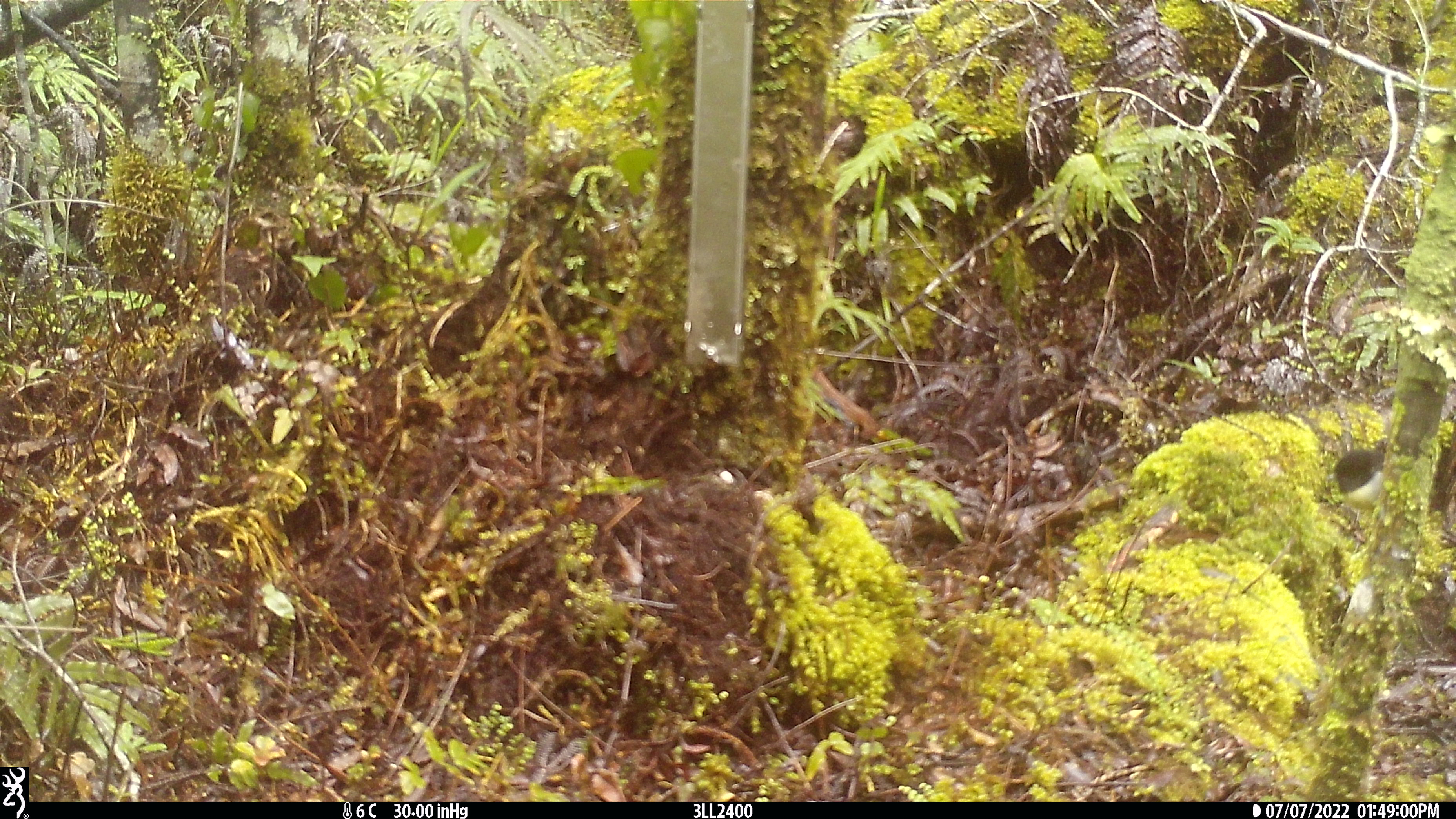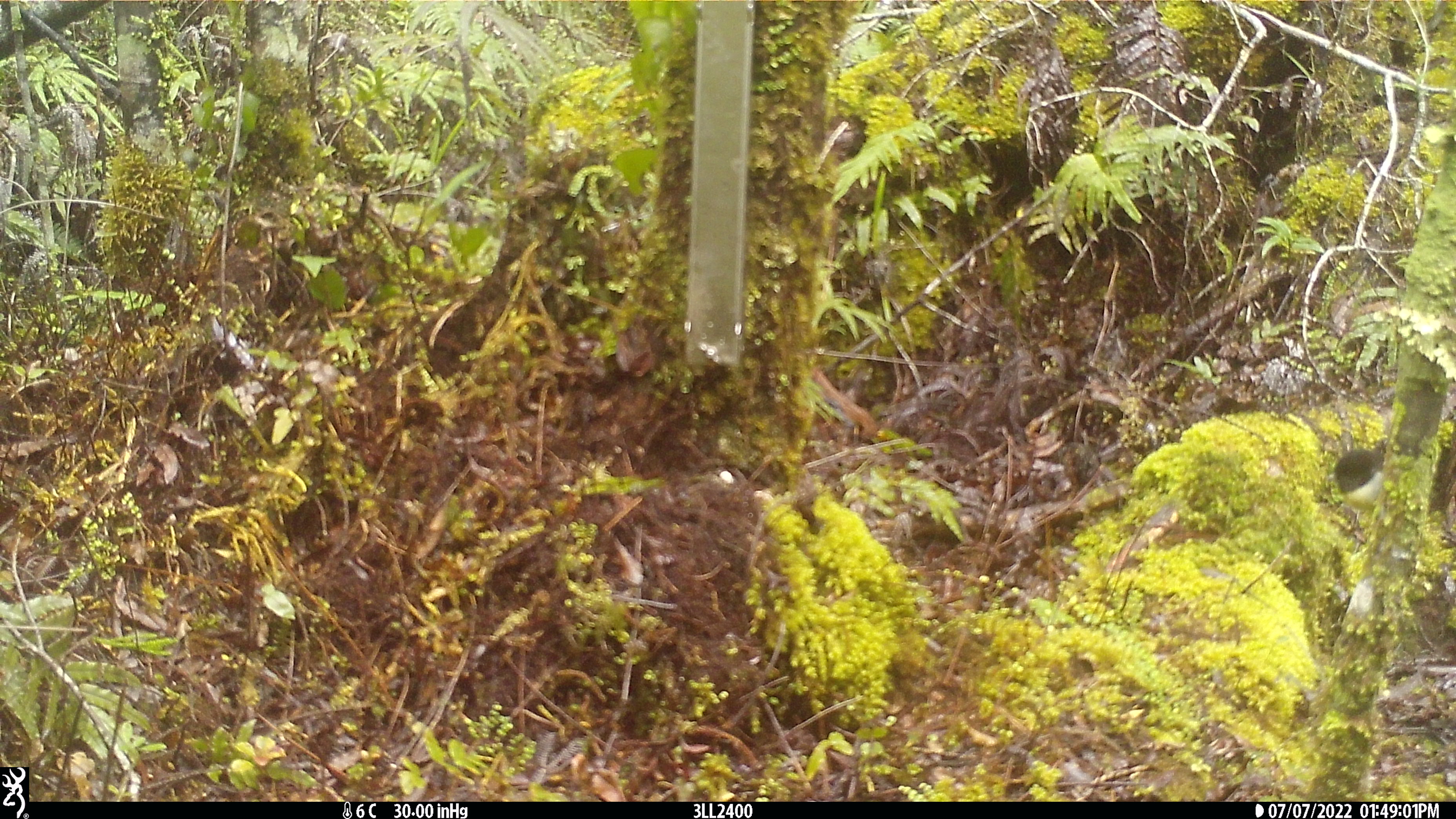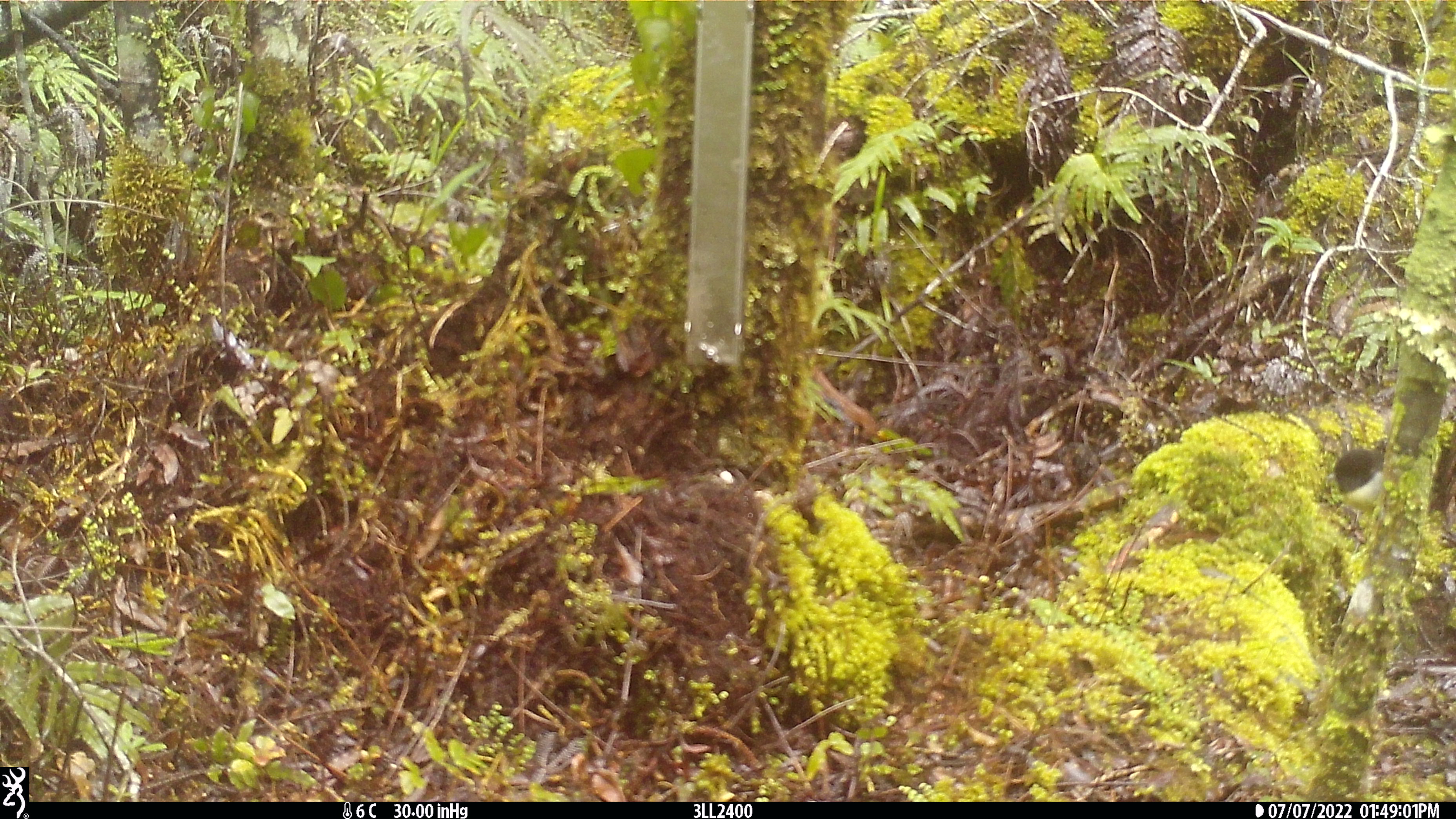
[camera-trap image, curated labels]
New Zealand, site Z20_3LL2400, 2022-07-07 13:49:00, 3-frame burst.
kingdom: Animalia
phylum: Chordata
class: Aves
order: Passeriformes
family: Petroicidae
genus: Petroica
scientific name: Petroica macrocephala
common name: tomtit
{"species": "tomtit (Petroica macrocephala)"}